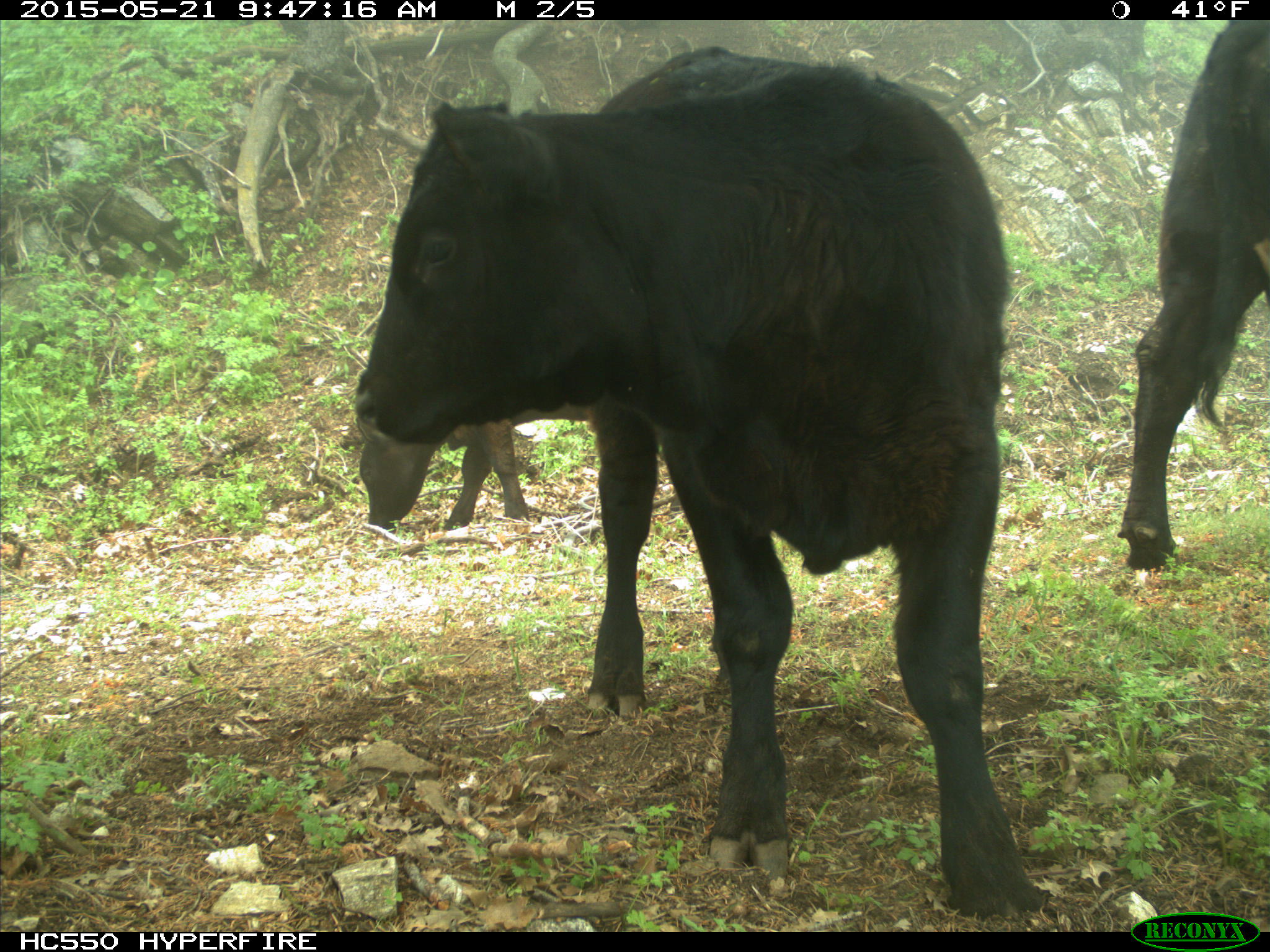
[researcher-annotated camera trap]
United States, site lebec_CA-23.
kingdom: Animalia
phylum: Chordata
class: Mammalia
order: Artiodactyla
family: Bovidae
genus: Bos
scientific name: Bos taurus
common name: domestic cow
Bos taurus (domestic cow).